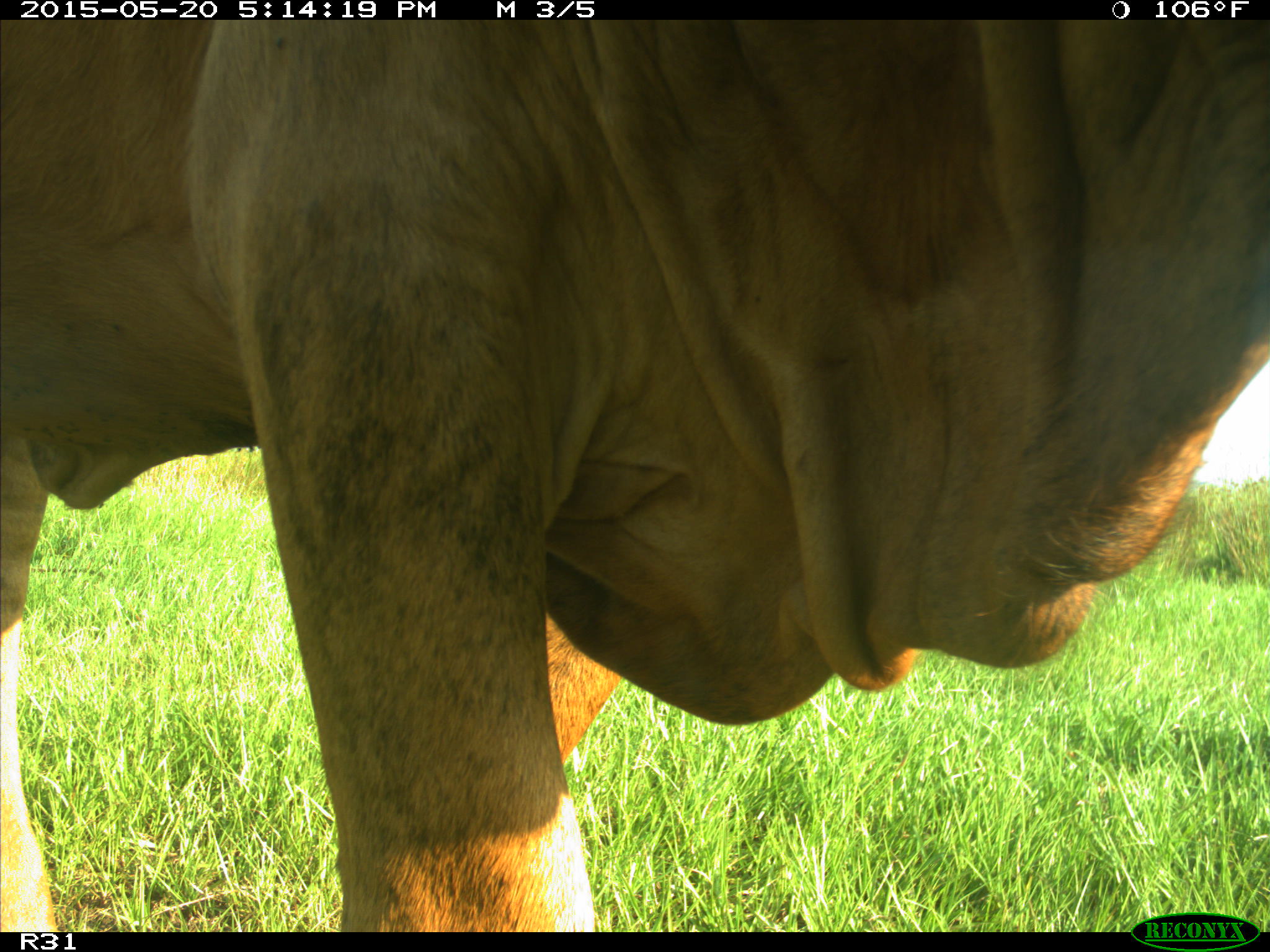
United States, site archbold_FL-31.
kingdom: Animalia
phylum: Chordata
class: Mammalia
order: Artiodactyla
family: Bovidae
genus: Bos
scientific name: Bos taurus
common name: domestic cow